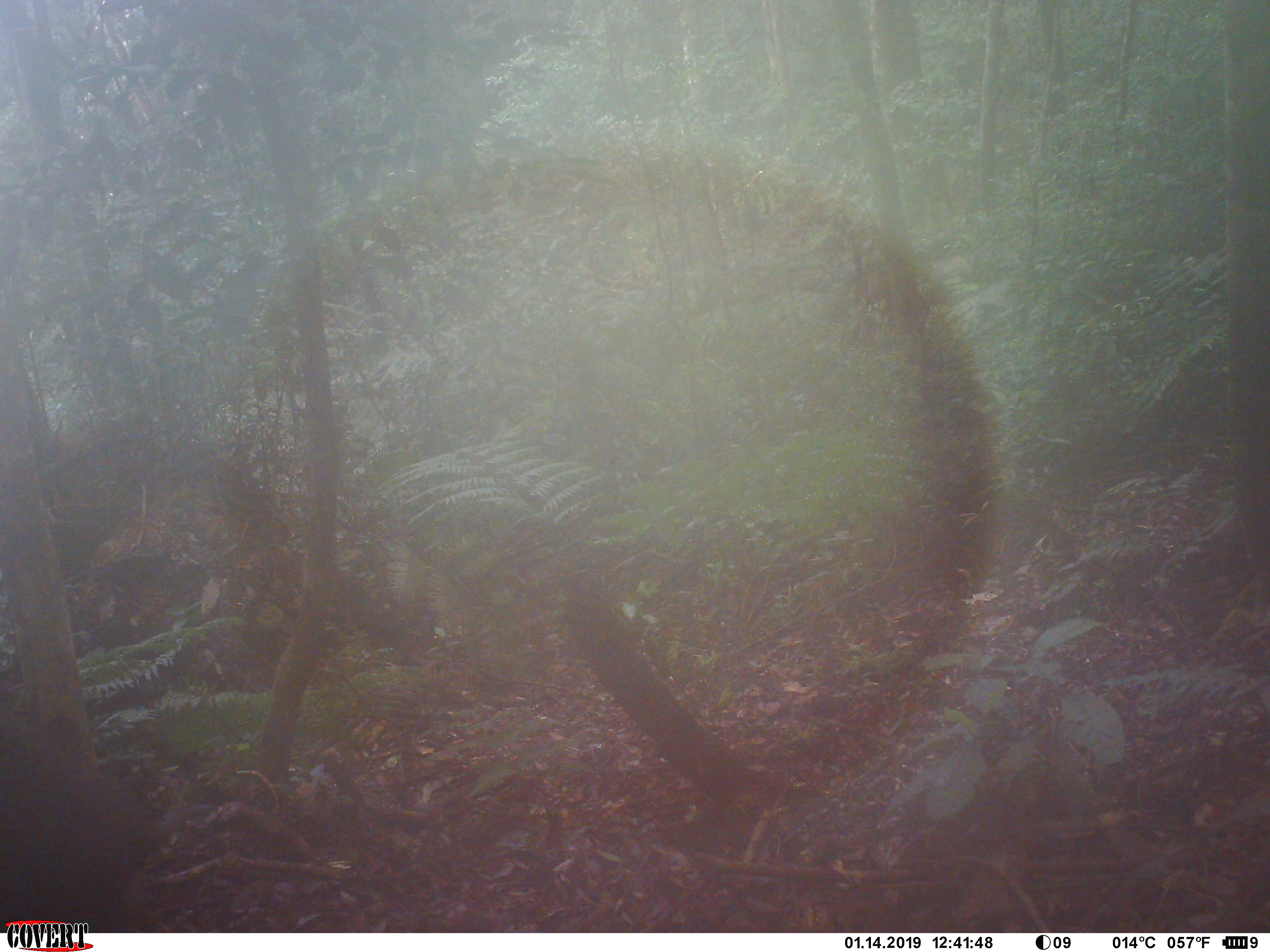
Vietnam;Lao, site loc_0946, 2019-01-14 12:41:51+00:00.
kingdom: Animalia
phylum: Chordata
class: Mammalia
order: Artiodactyla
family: Suidae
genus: Sus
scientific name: Sus scrofa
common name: eurasian wild pig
Eurasian wild pig (Sus scrofa). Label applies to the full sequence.